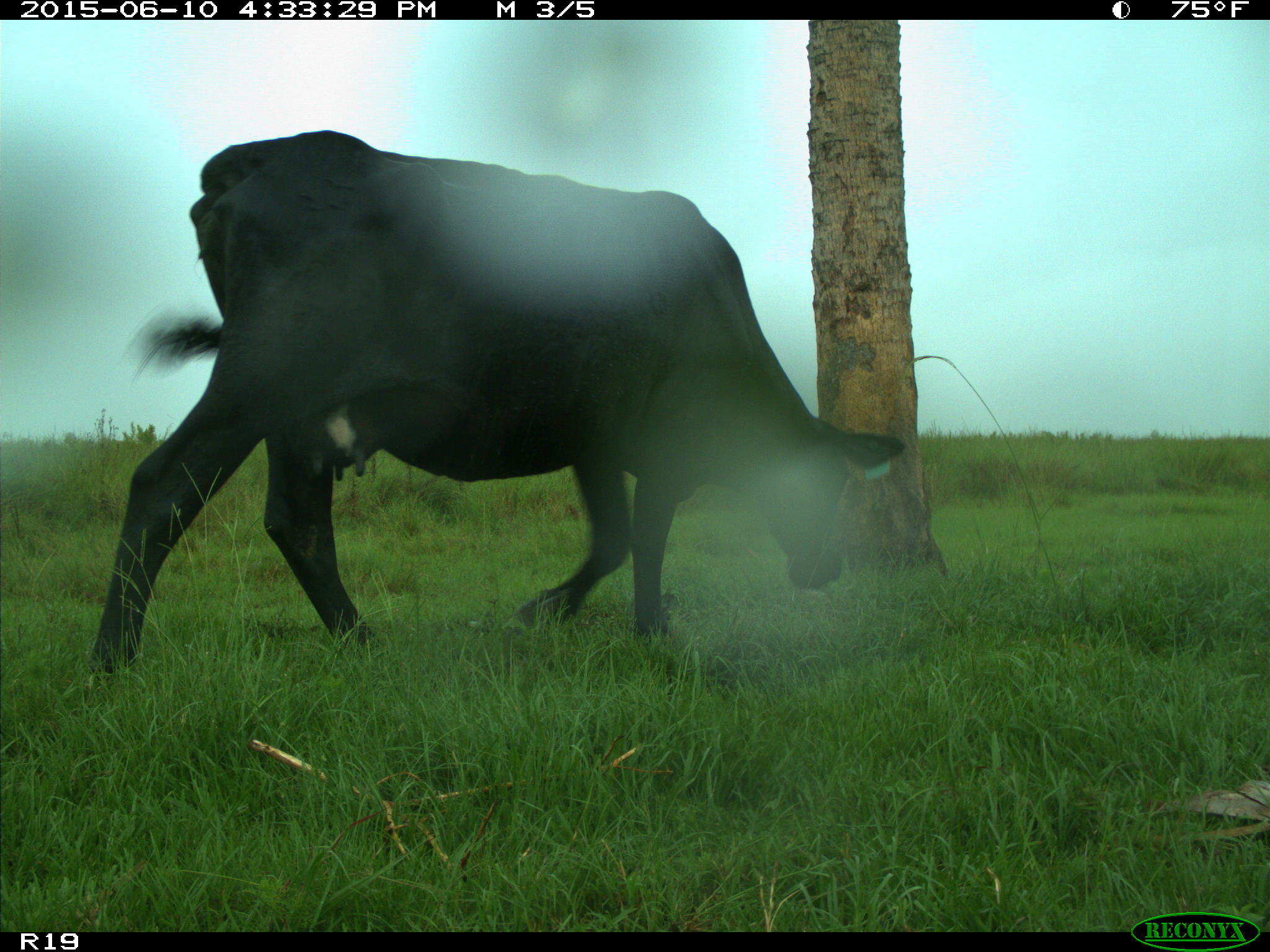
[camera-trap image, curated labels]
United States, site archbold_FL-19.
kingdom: Animalia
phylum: Chordata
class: Mammalia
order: Artiodactyla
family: Bovidae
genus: Bos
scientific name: Bos taurus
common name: domestic cow